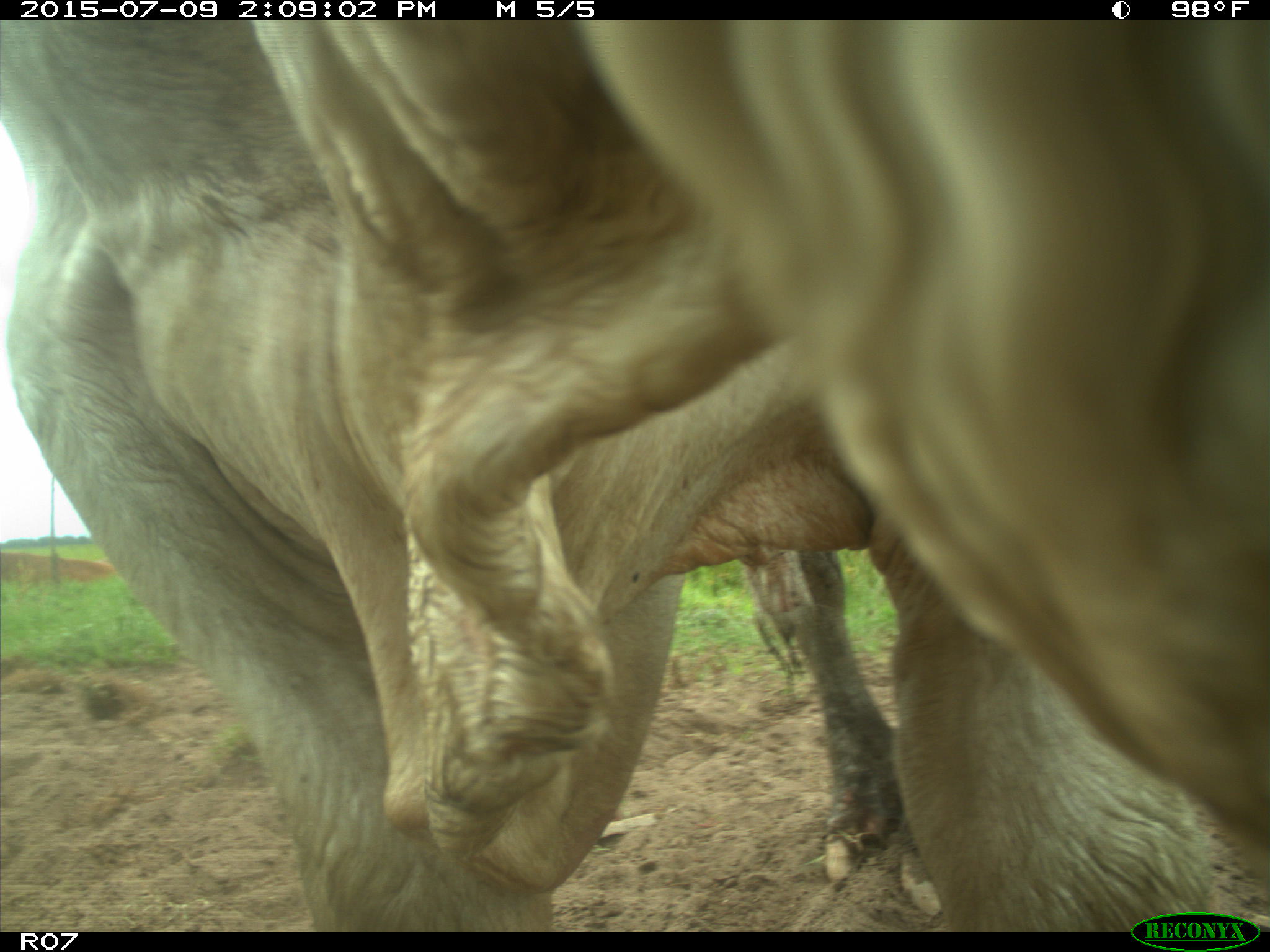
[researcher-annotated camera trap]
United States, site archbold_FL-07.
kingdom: Animalia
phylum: Chordata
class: Mammalia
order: Artiodactyla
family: Bovidae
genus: Bos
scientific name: Bos taurus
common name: domestic cow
Bos taurus (domestic cow).